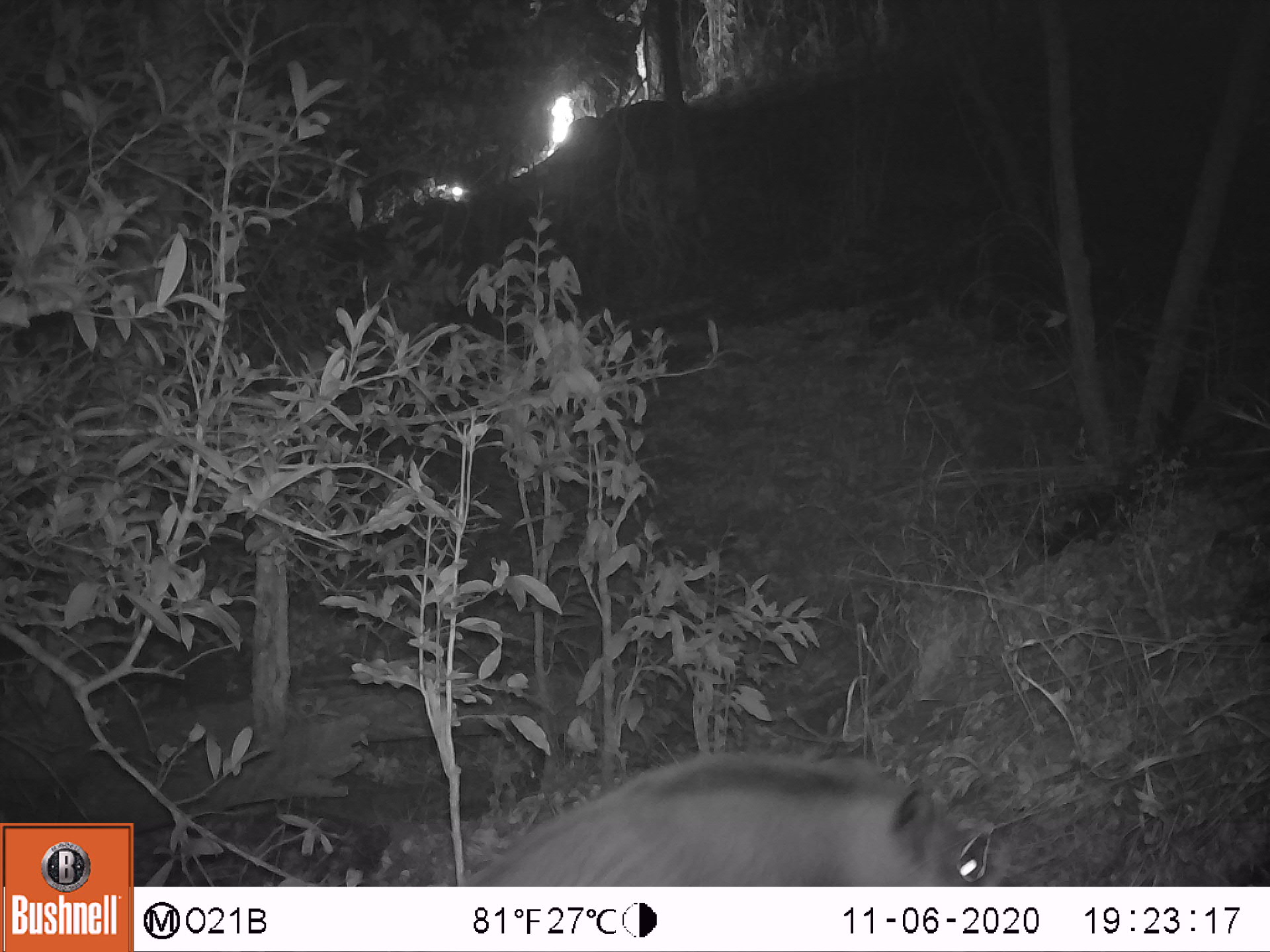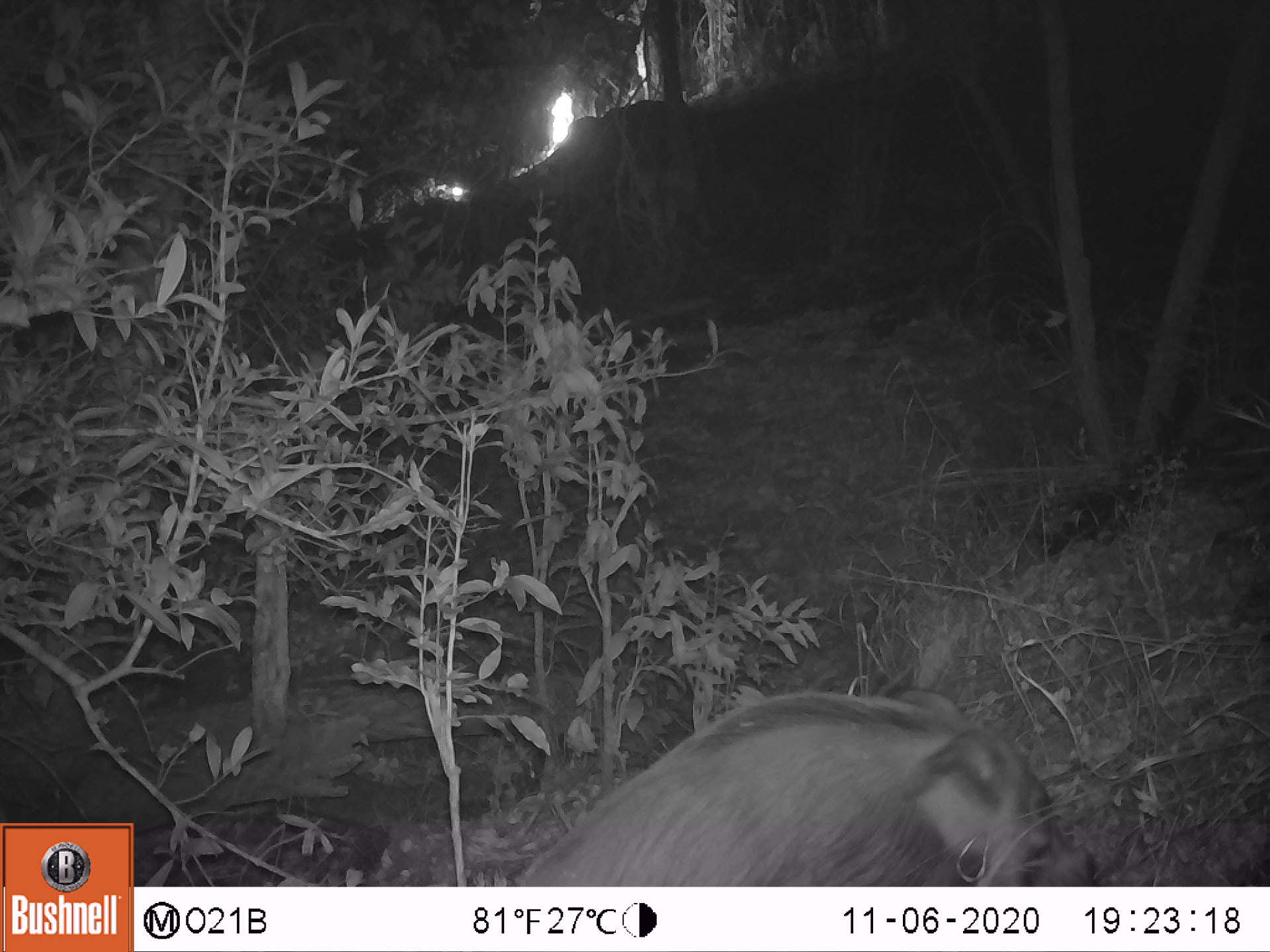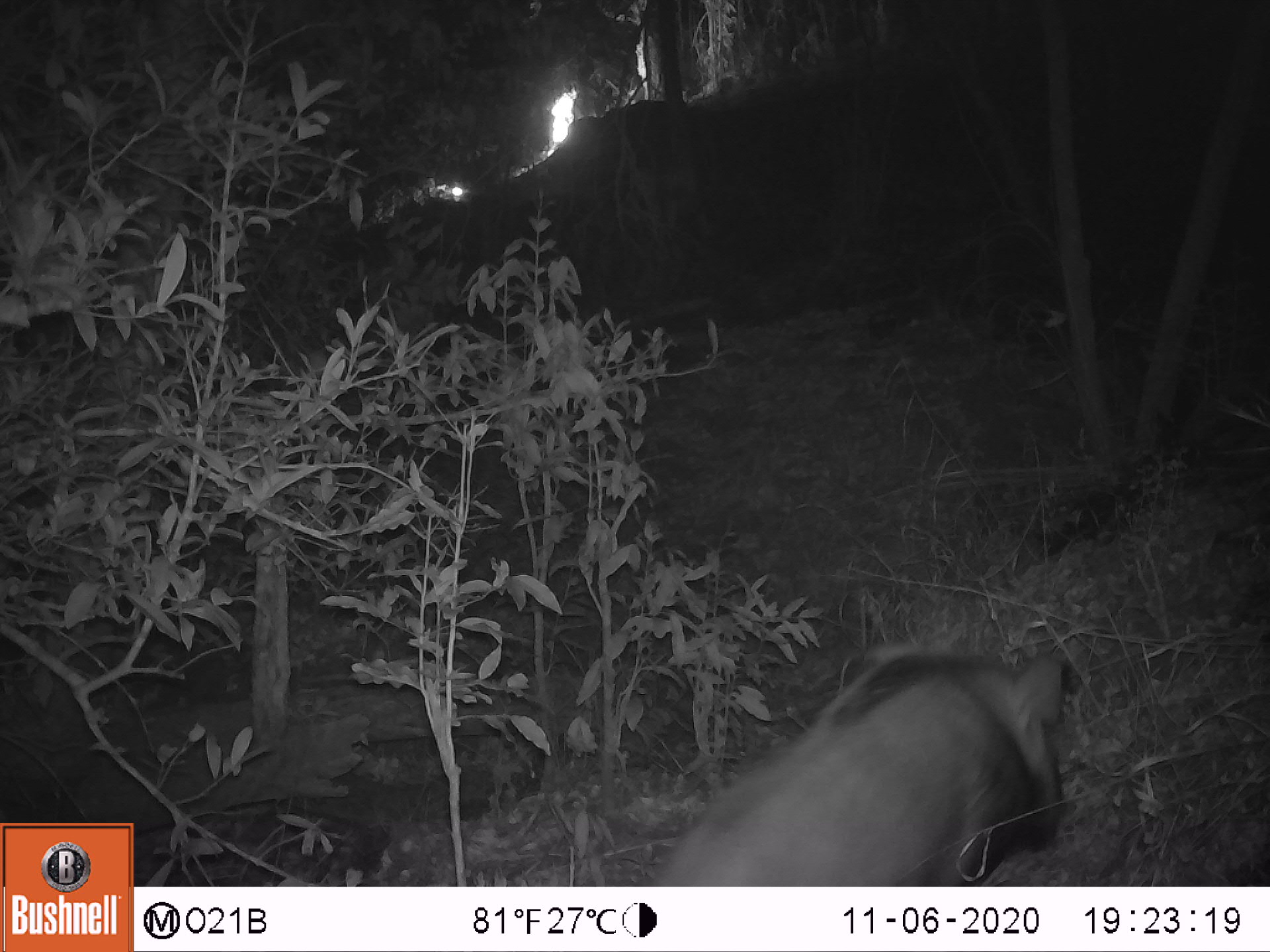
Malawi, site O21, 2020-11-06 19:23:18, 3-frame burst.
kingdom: Animalia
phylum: Chordata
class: Mammalia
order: Artiodactyla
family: Suidae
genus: Potamochoerus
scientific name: Potamochoerus larvatus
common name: bushpig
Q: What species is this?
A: Bushpig (Potamochoerus larvatus).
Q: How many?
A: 1.